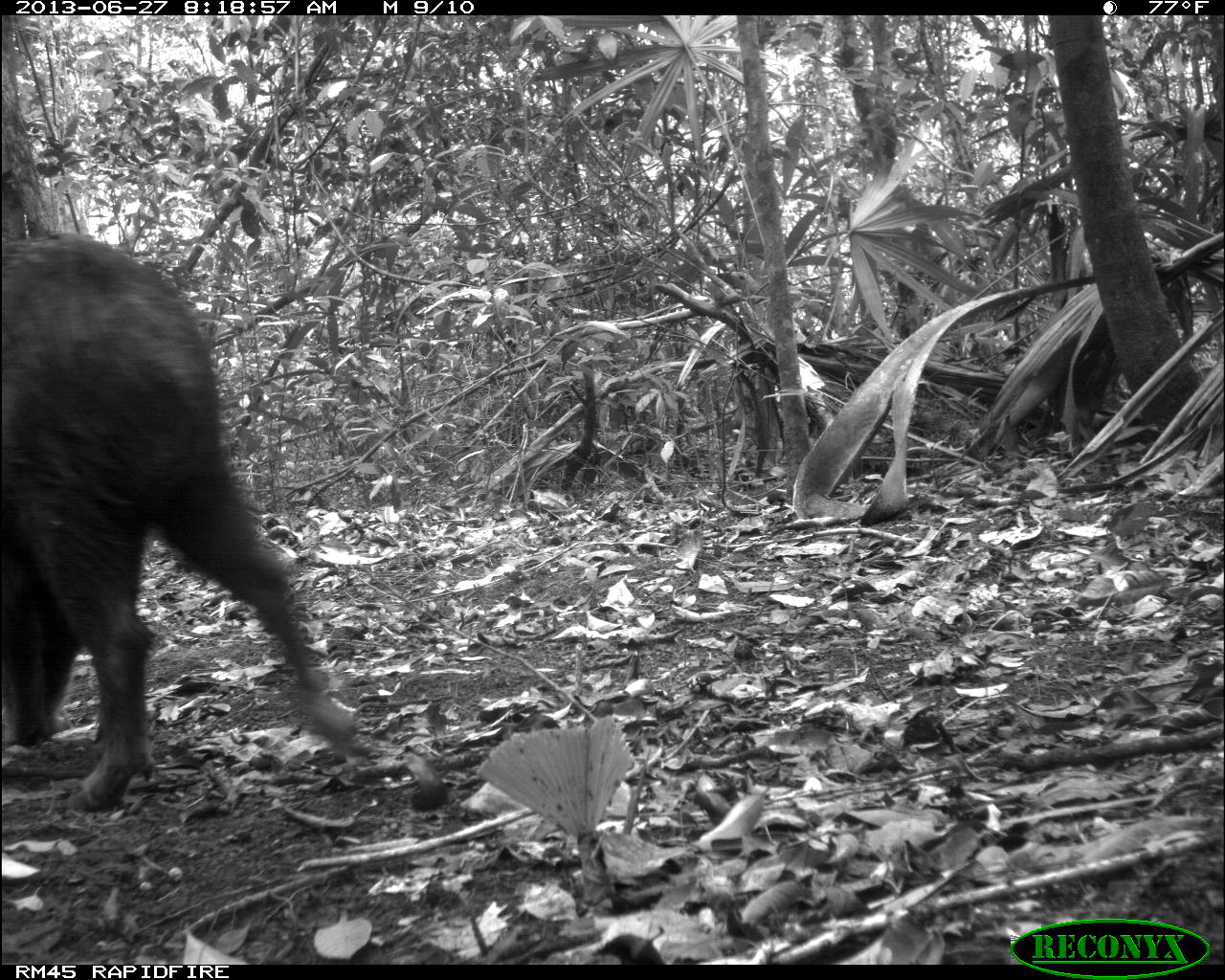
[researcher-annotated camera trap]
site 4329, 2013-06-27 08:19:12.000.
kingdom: Animalia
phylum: Chordata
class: Mammalia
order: Artiodactyla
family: Tayassuidae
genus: Tayassu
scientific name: Tayassu pecari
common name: white-lipped peccary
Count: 2.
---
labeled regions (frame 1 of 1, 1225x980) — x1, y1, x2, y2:
tayassu pecari: 0, 229, 362, 809